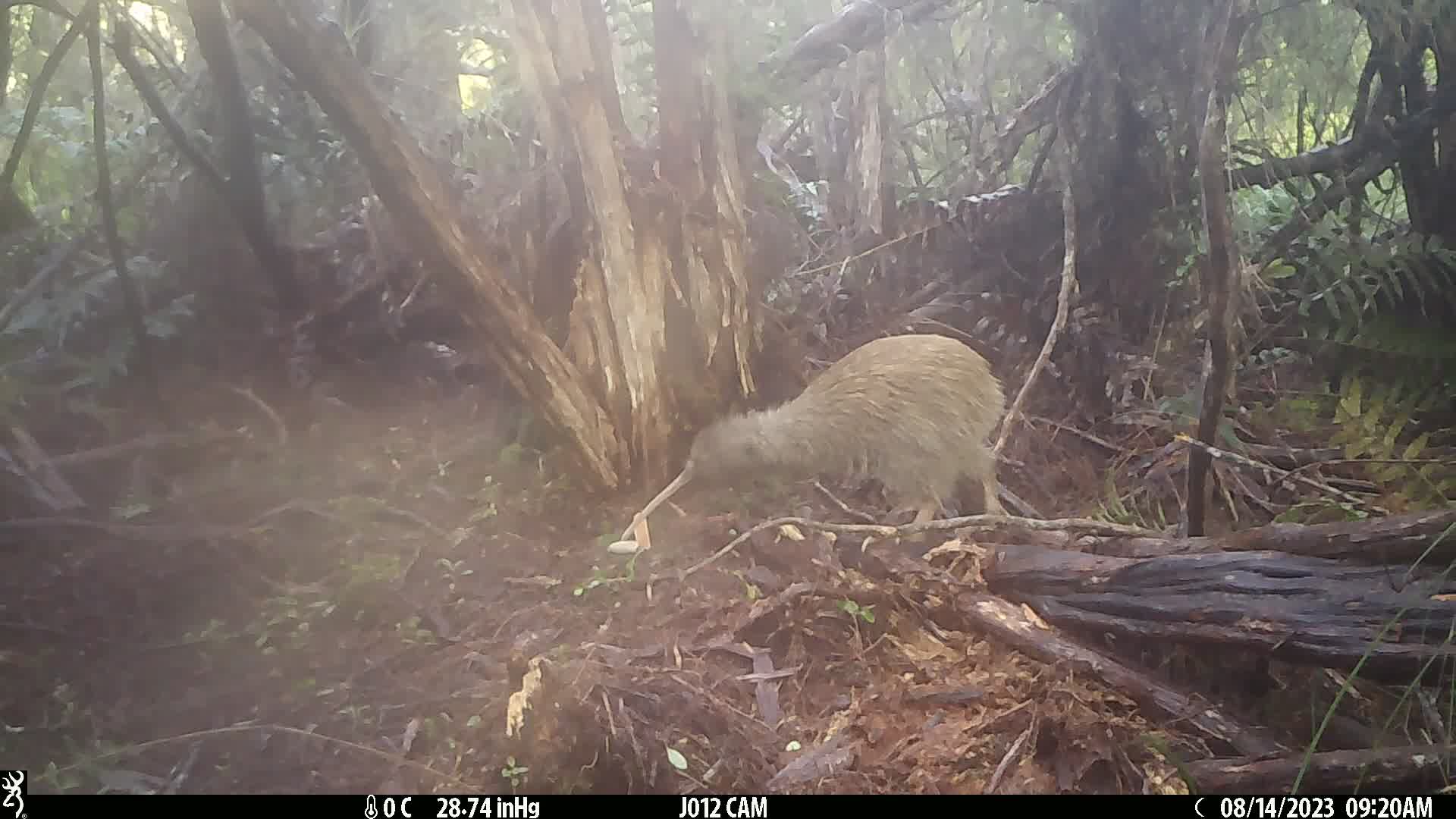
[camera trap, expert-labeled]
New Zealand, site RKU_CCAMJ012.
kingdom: Animalia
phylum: Chordata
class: Aves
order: Apterygiformes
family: Apterygidae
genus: Apteryx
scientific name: Apteryx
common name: kiwi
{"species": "kiwi (Apteryx)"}